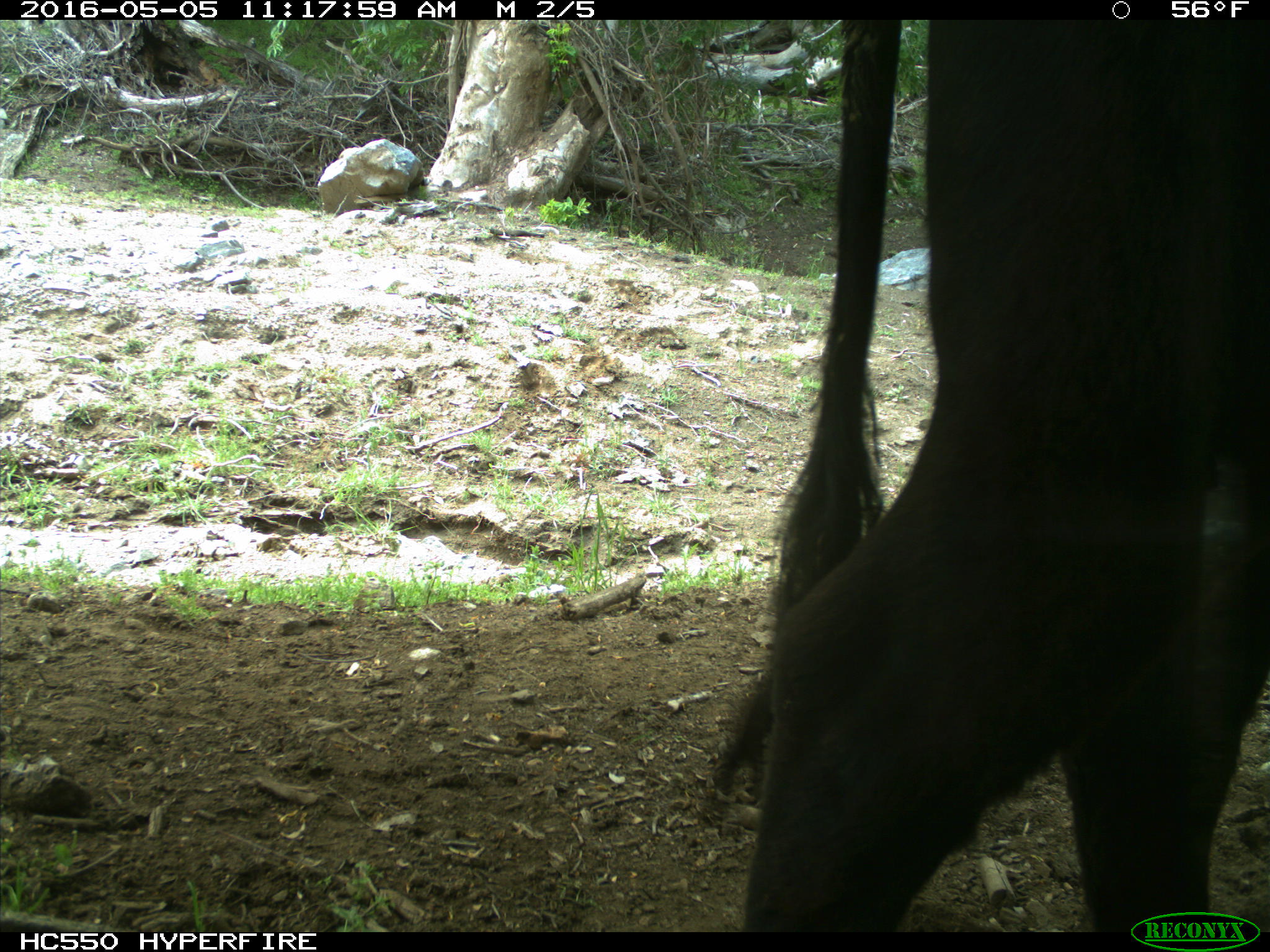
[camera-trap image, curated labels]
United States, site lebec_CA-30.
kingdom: Animalia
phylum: Chordata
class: Mammalia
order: Artiodactyla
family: Bovidae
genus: Bos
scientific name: Bos taurus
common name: domestic cow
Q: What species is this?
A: Bos taurus (domestic cow).